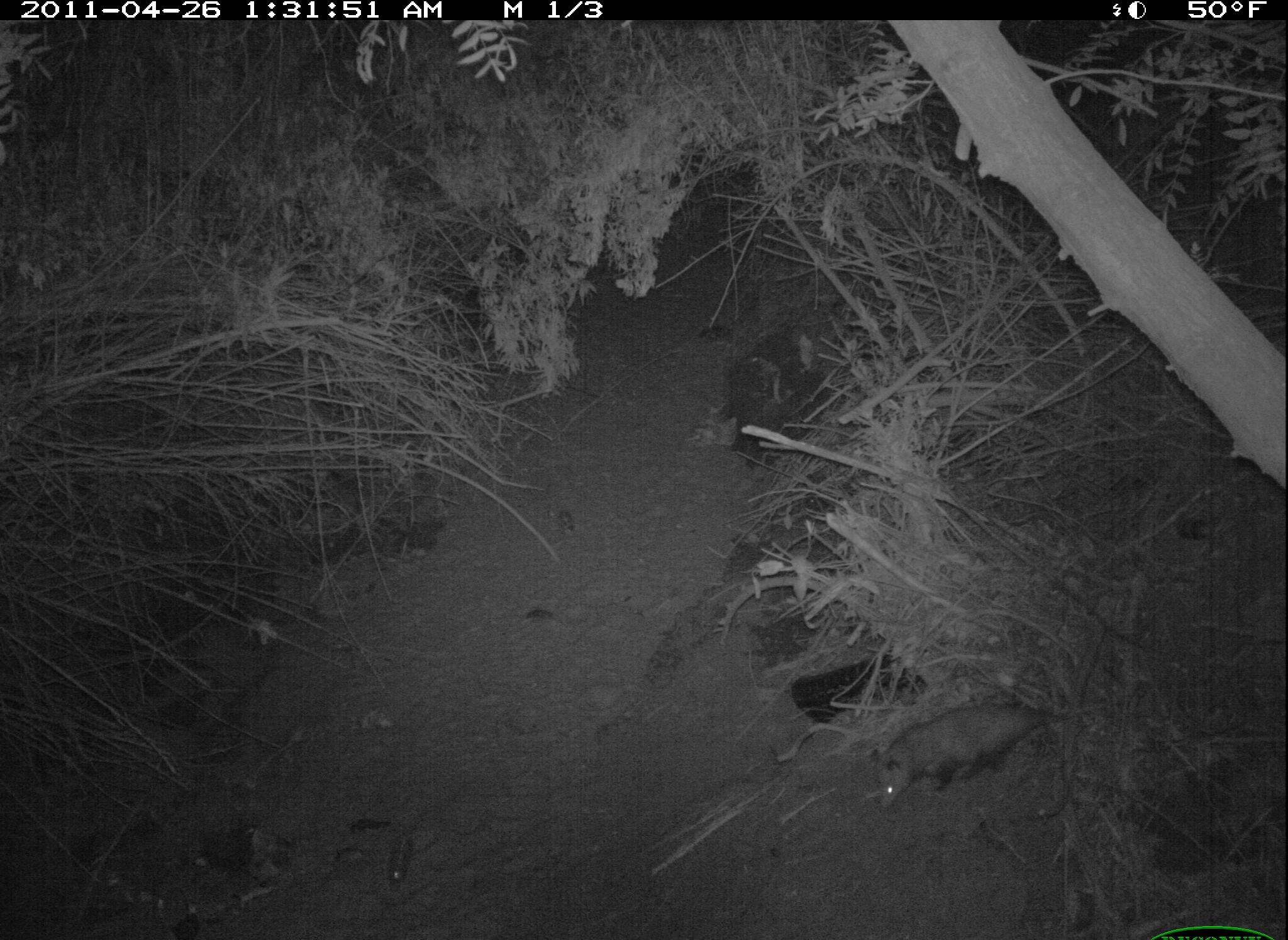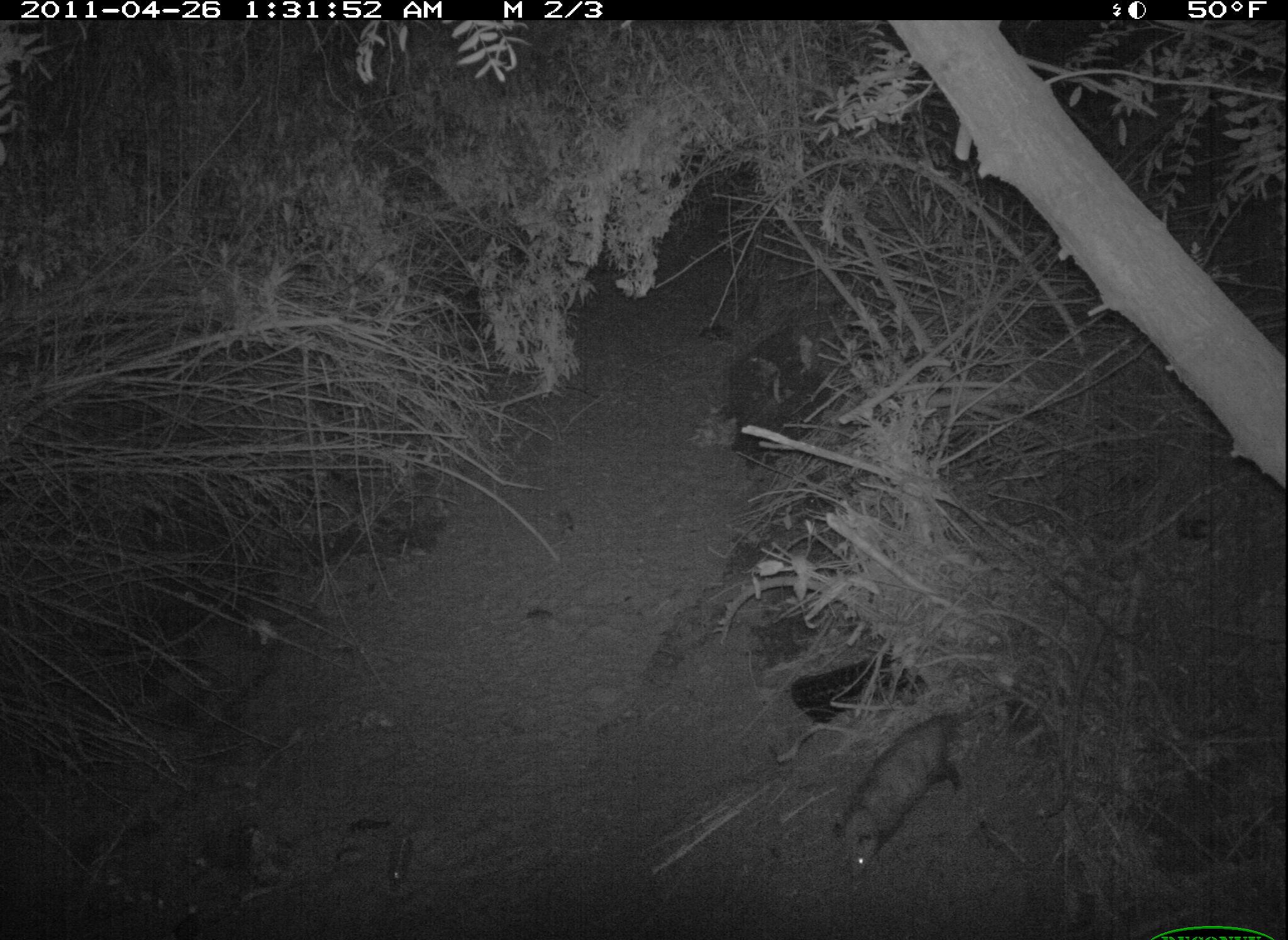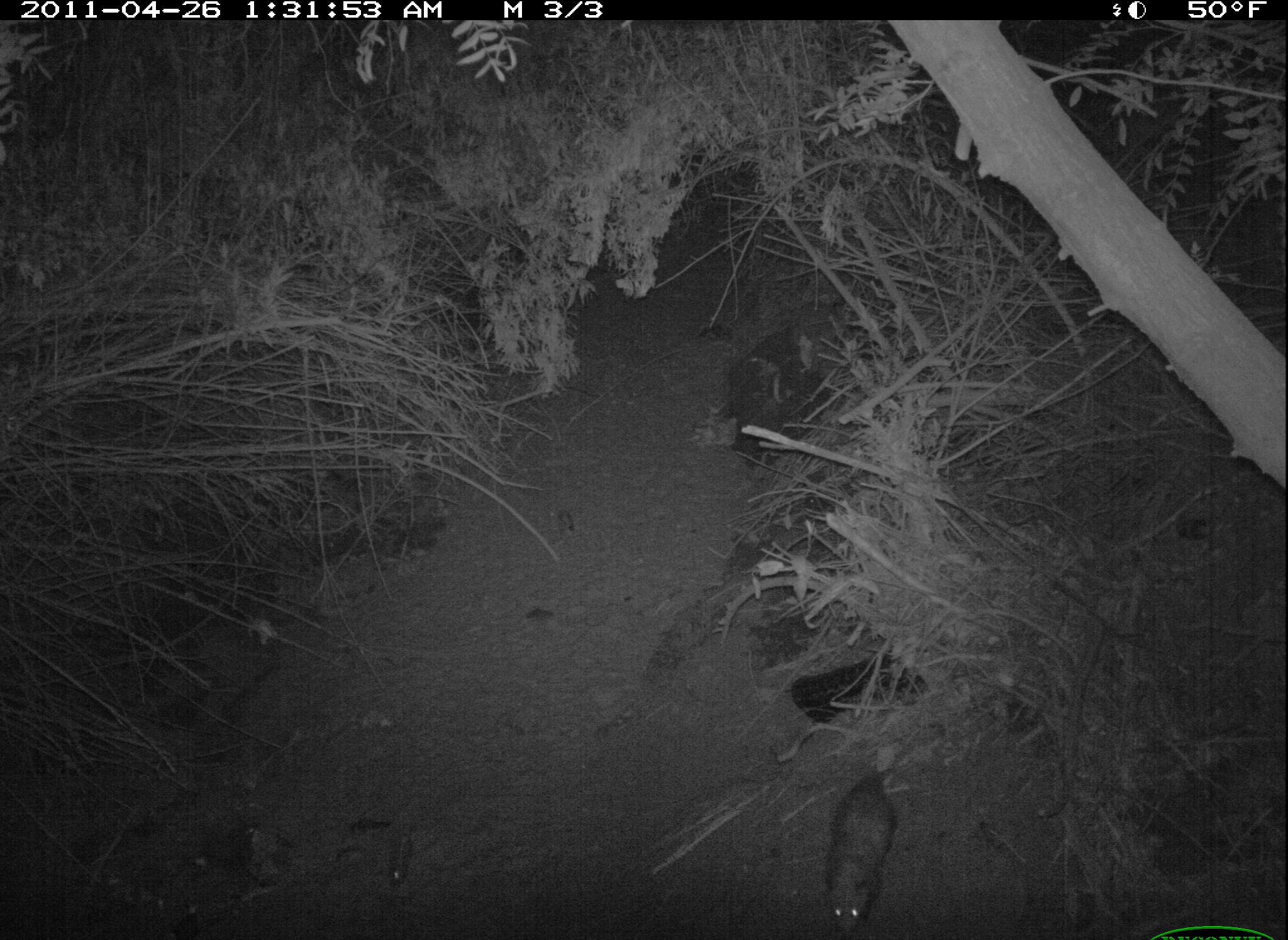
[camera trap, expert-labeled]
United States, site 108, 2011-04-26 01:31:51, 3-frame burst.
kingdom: Animalia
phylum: Chordata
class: Mammalia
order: Didelphimorphia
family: Didelphidae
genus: Didelphis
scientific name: Didelphis virginiana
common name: virginia opossum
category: opossum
Opossum (virginia opossum) (Didelphis virginiana).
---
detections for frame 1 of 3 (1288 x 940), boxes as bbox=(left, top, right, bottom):
opossum: bbox=(871, 678, 1084, 831)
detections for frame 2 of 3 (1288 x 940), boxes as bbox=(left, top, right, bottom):
opossum: bbox=(811, 673, 1055, 897)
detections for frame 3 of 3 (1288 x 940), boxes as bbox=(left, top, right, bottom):
opossum: bbox=(808, 738, 934, 937)